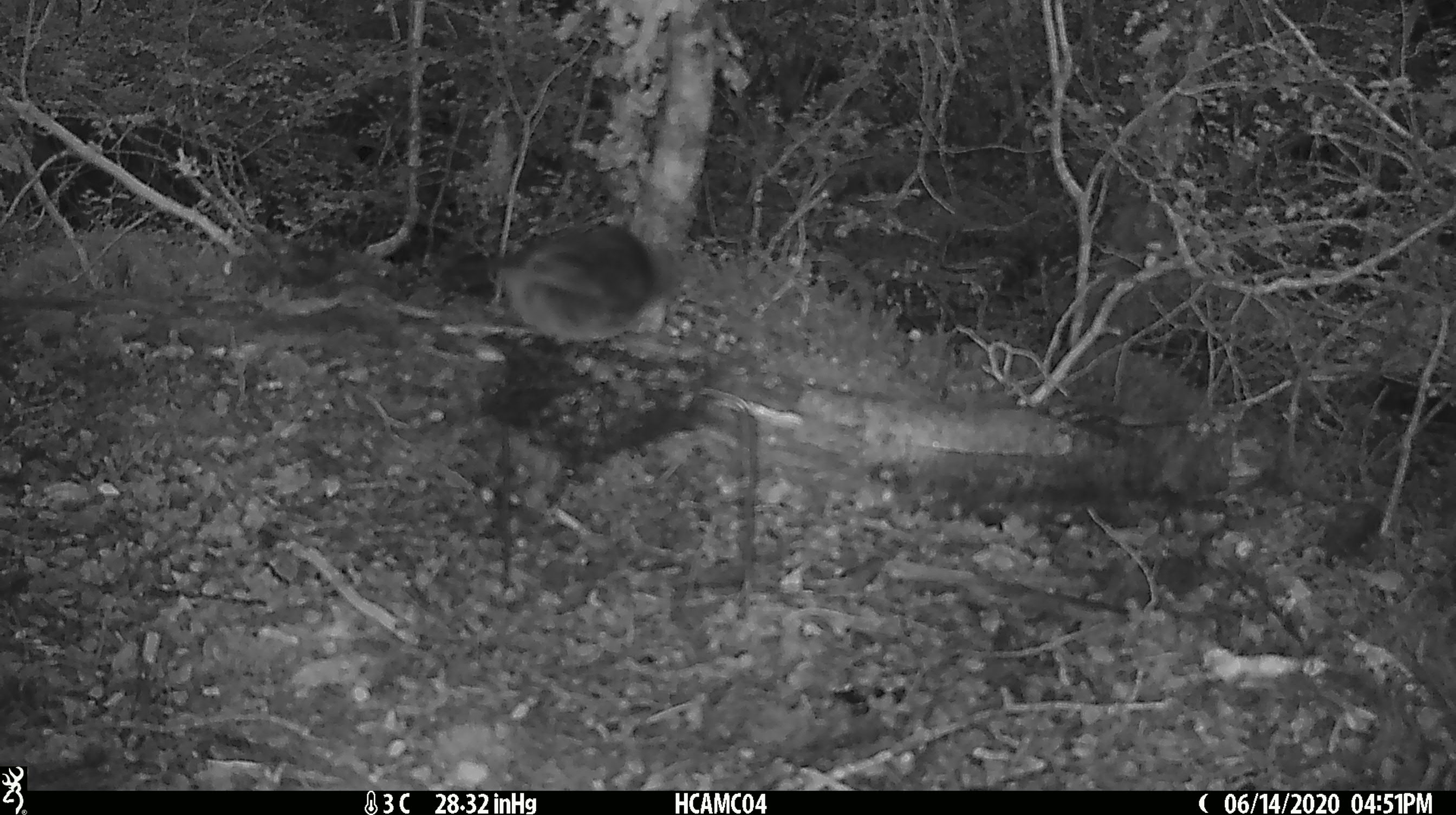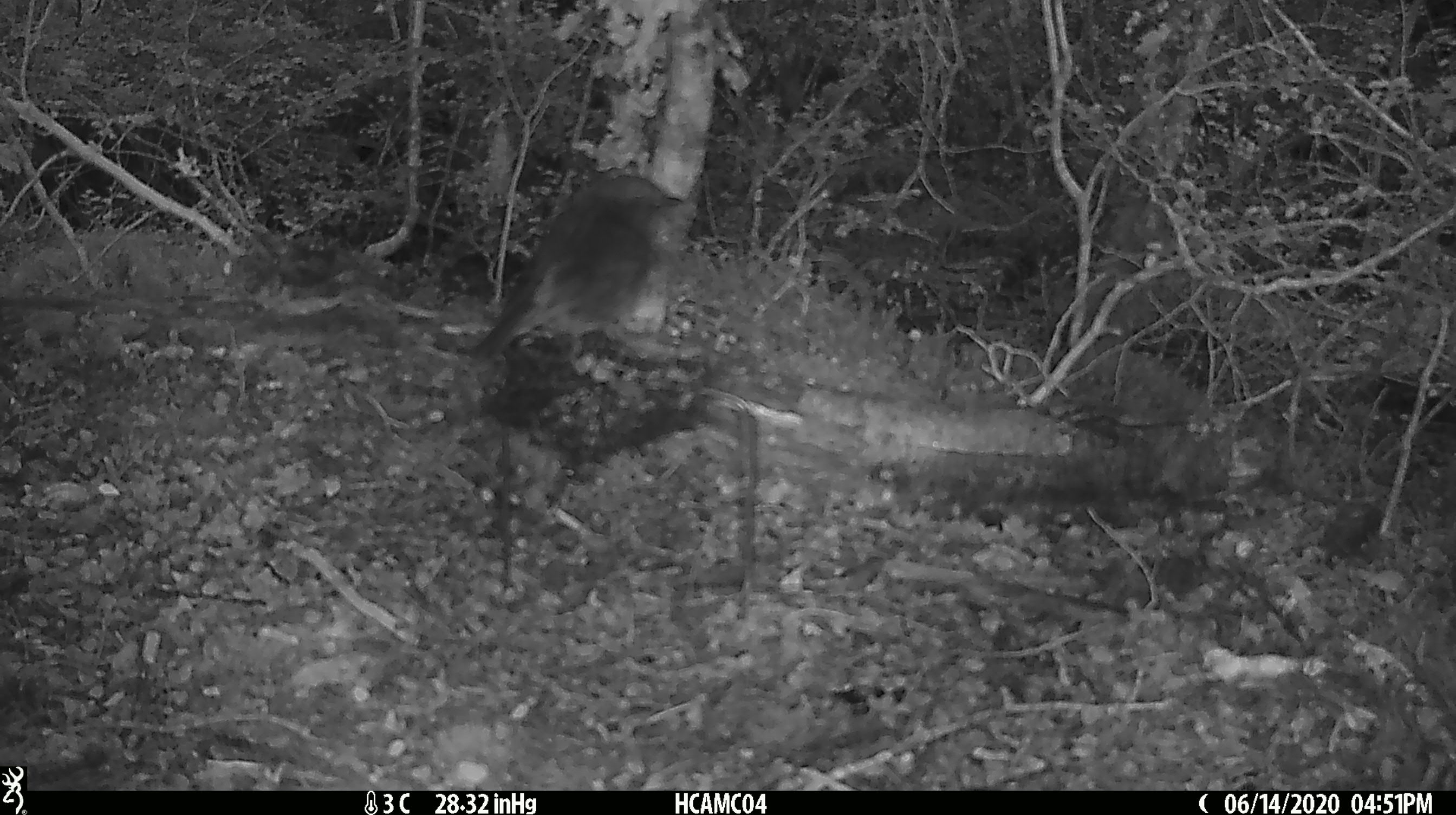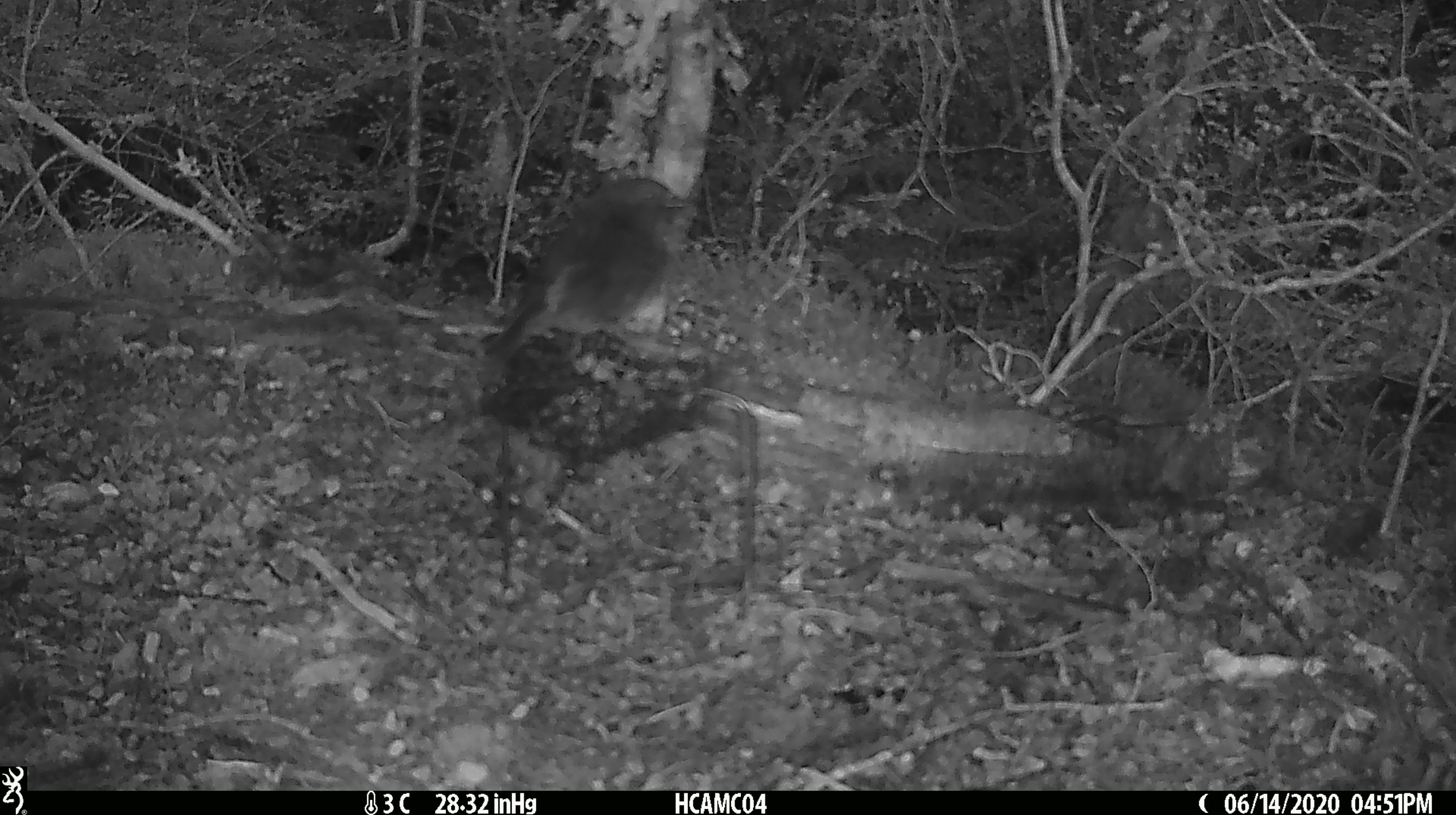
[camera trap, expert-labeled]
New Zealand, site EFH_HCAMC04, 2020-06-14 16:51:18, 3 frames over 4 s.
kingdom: Animalia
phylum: Chordata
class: Aves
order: Passeriformes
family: Petroicidae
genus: Petroica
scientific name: Petroica australis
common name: new zealand robin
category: robin